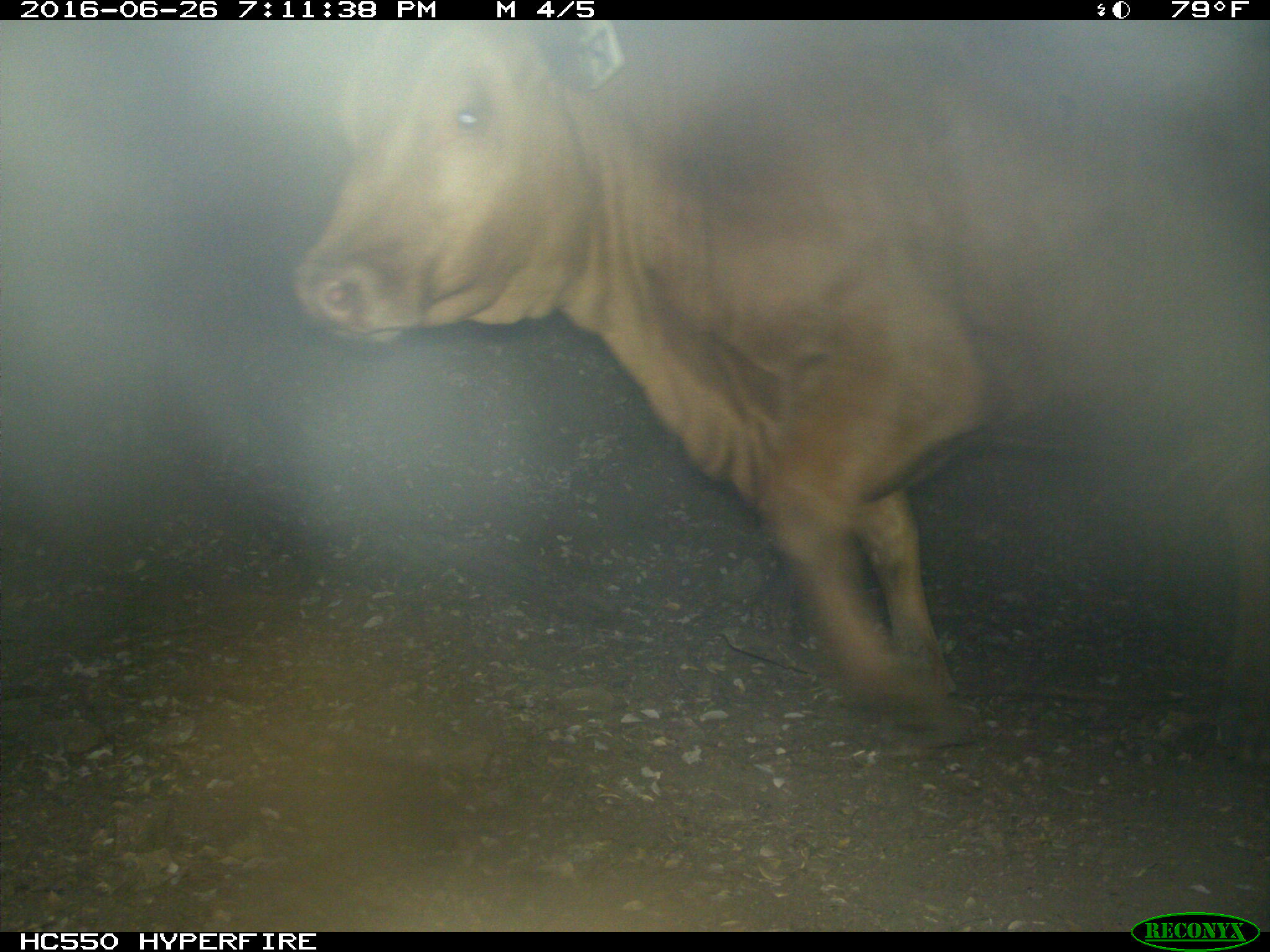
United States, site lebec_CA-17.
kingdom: Animalia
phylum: Chordata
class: Mammalia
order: Artiodactyla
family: Bovidae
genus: Bos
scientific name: Bos taurus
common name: domestic cow